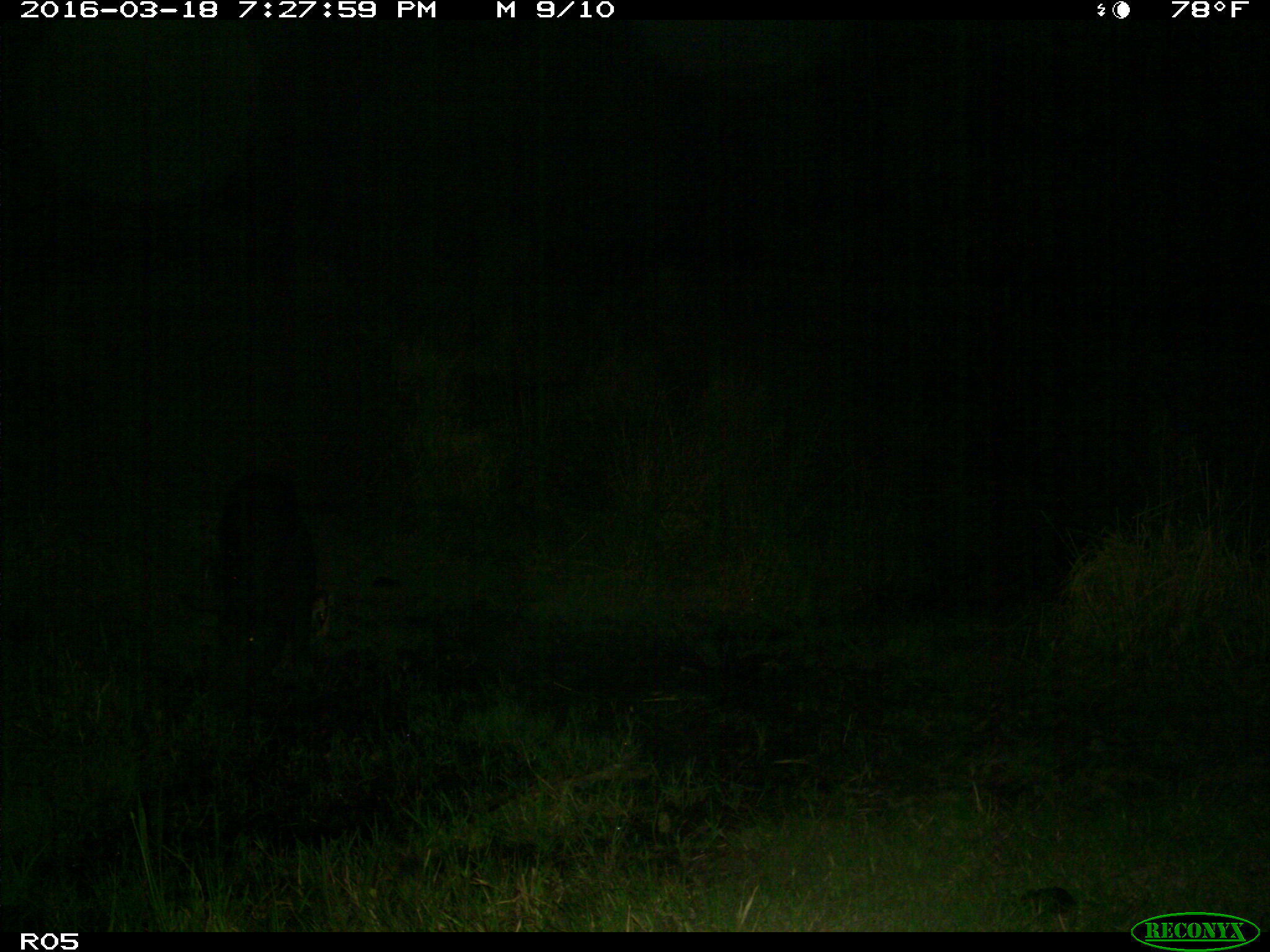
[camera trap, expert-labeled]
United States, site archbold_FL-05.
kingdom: Animalia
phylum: Chordata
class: Mammalia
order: Artiodactyla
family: Suidae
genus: Sus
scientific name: Sus scrofa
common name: wild boar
Sus scrofa (wild boar).